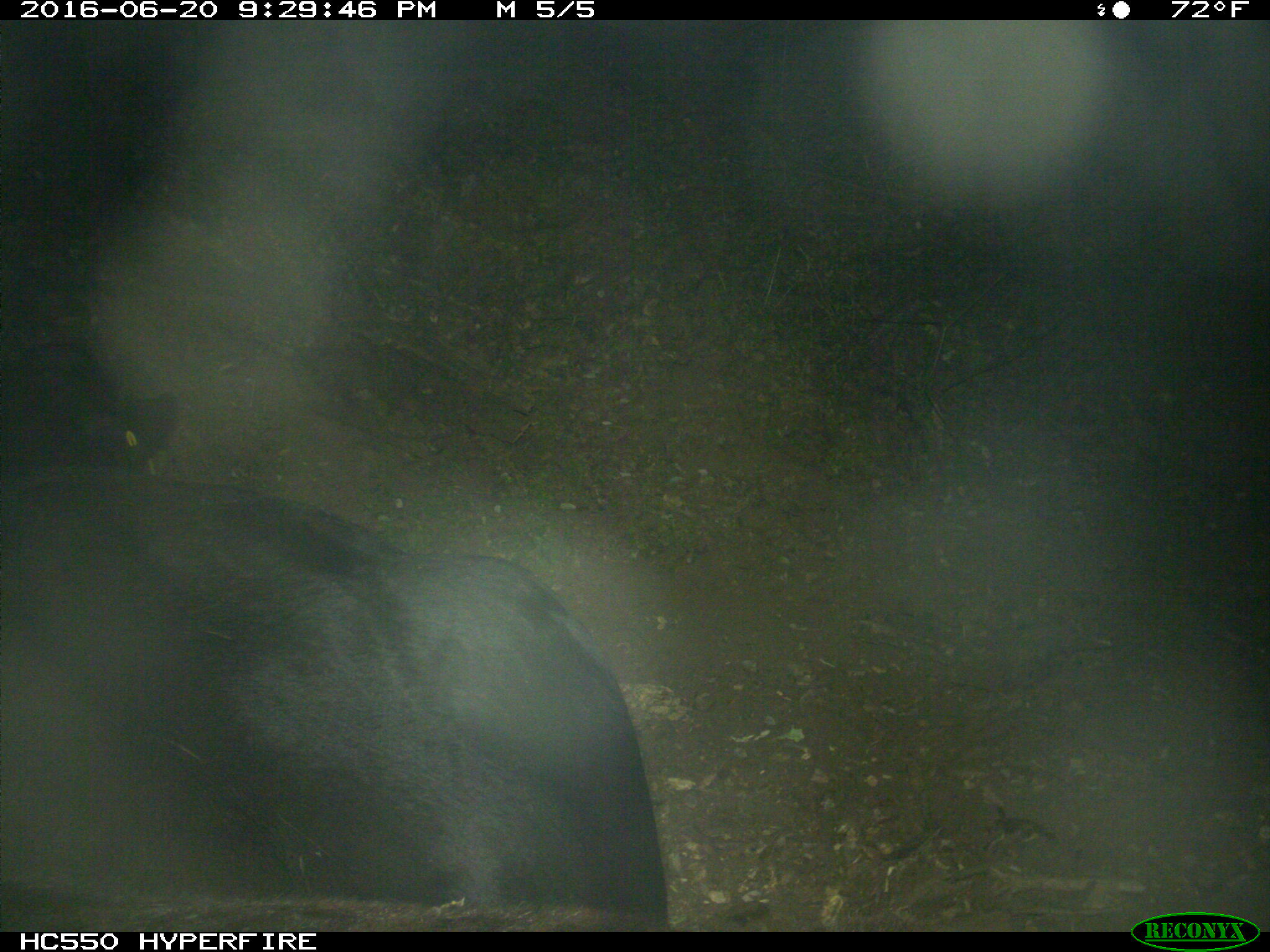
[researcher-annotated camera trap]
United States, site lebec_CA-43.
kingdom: Animalia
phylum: Chordata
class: Mammalia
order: Artiodactyla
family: Bovidae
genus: Bos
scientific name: Bos taurus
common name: domestic cow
Bos taurus (domestic cow).